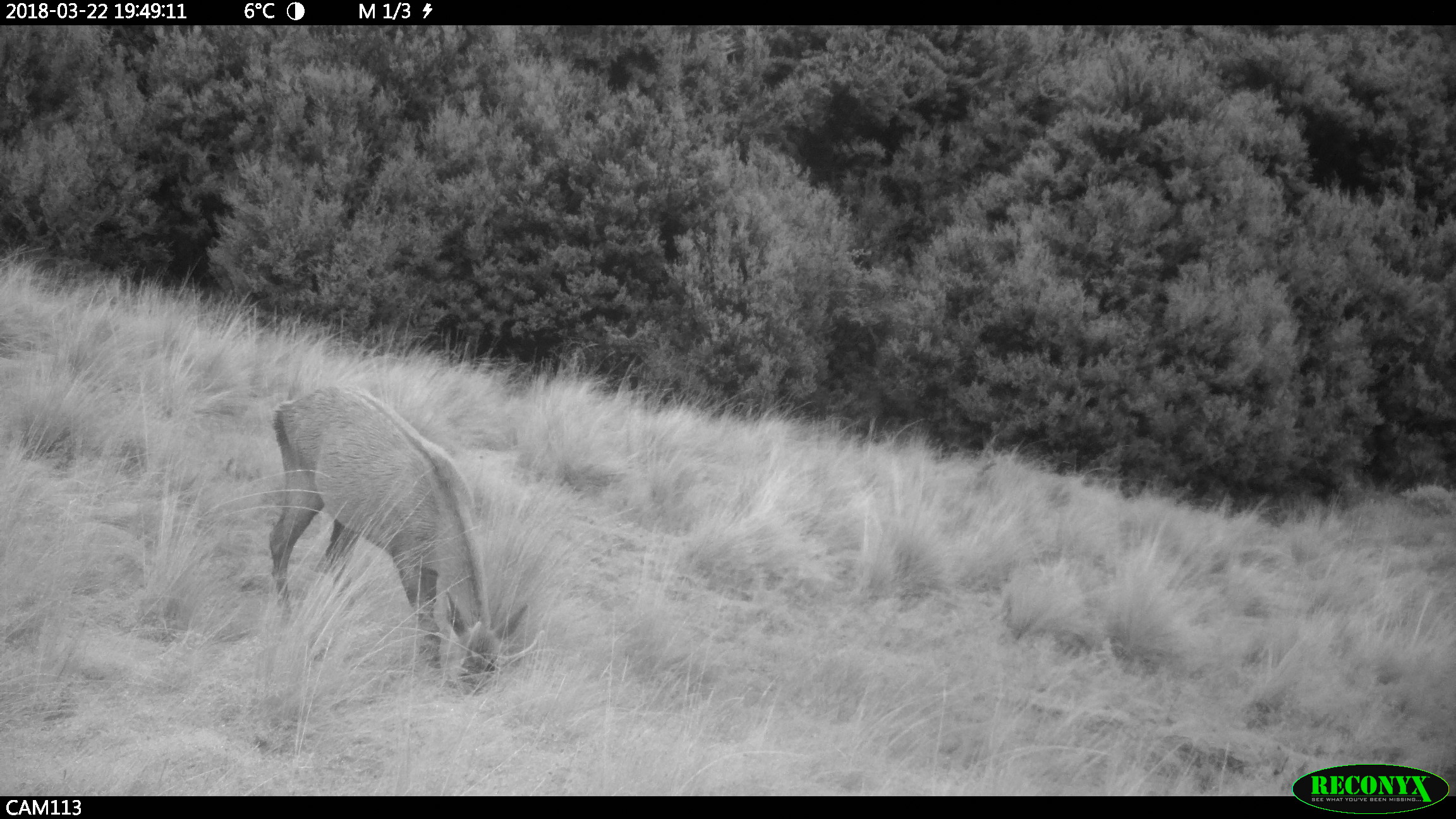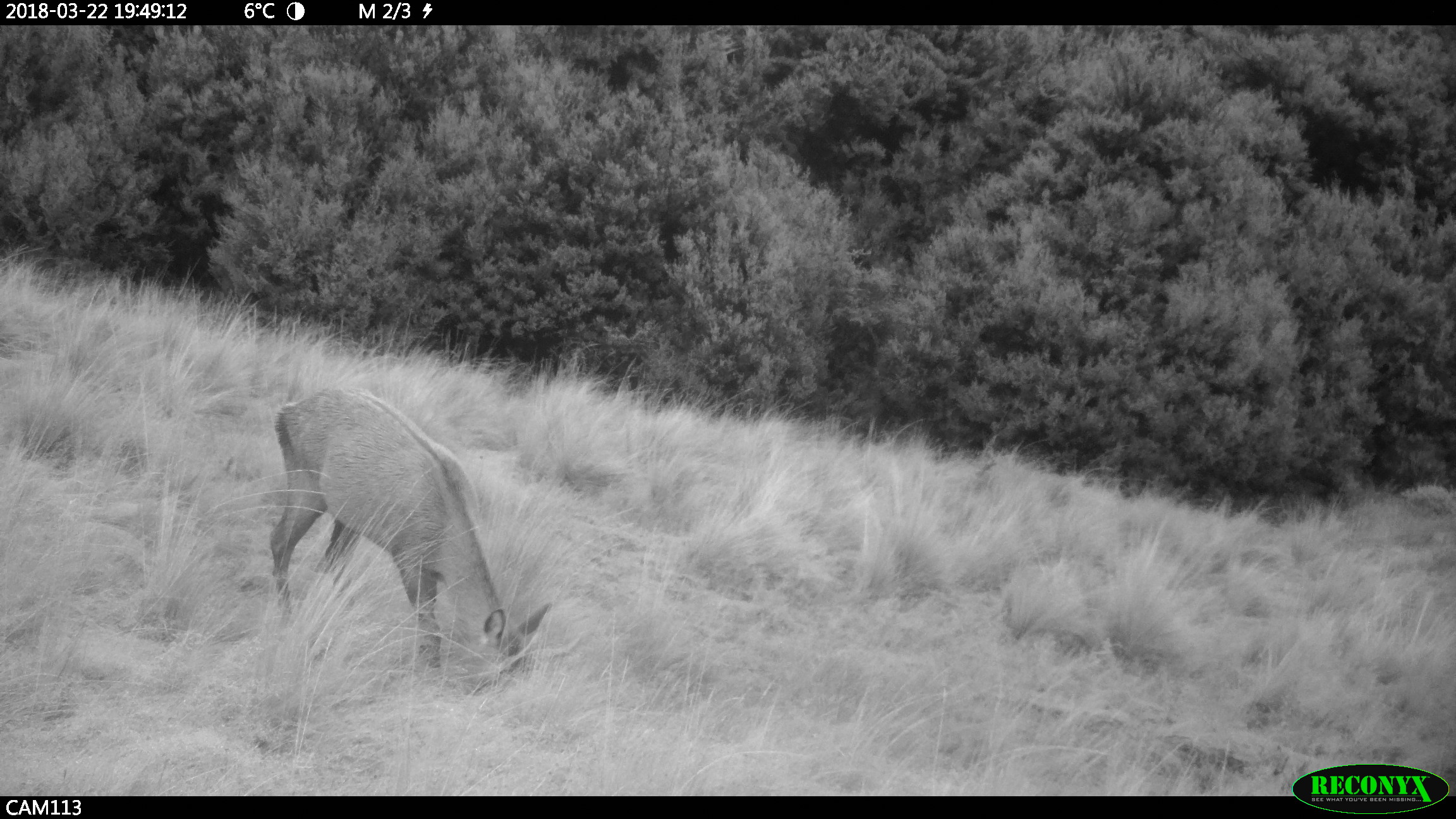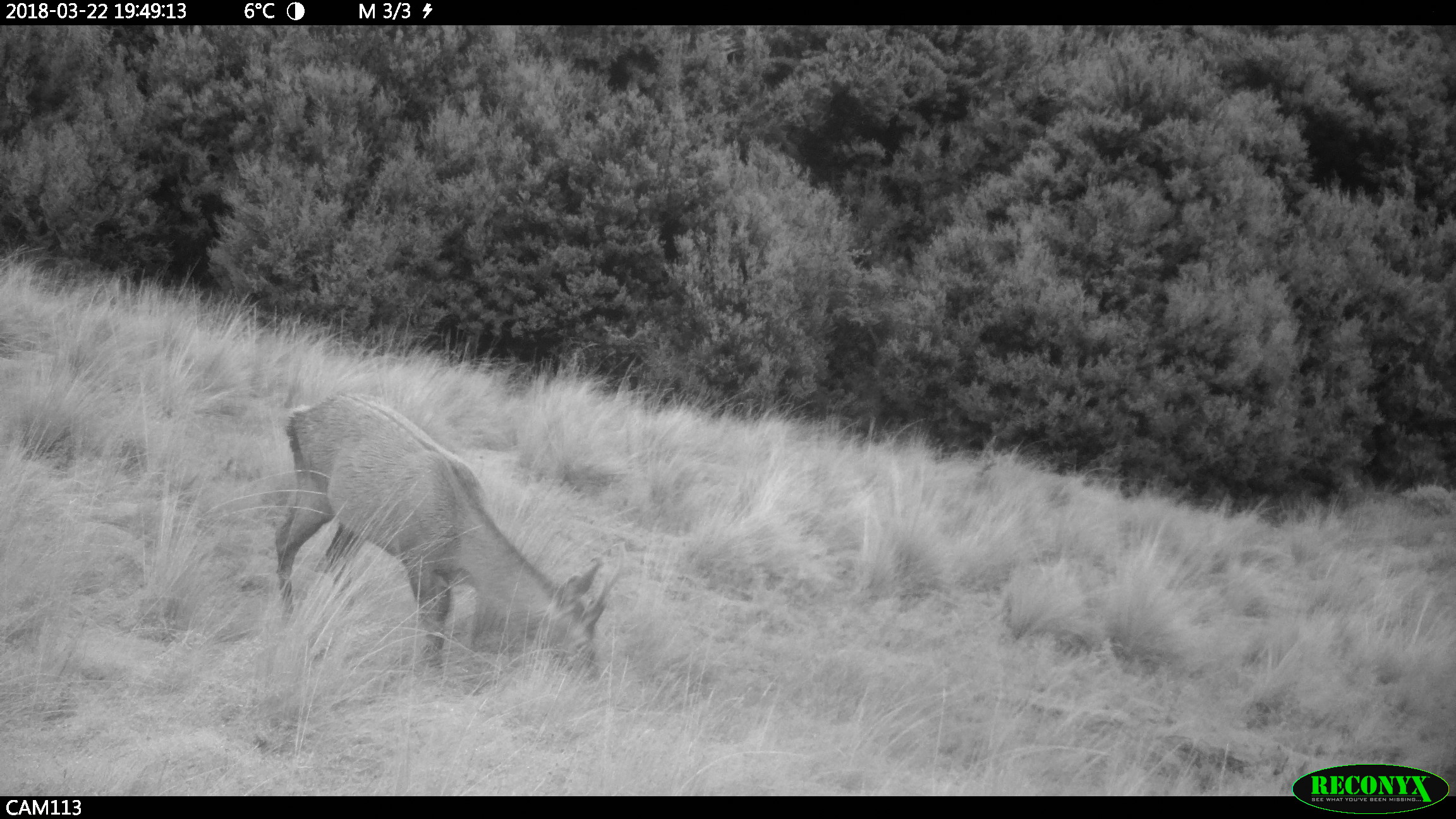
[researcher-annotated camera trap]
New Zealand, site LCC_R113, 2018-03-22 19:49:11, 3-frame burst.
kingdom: Animalia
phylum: Chordata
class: Mammalia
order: Artiodactyla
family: Cervidae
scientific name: Cervidae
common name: deer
Deer (Cervidae).